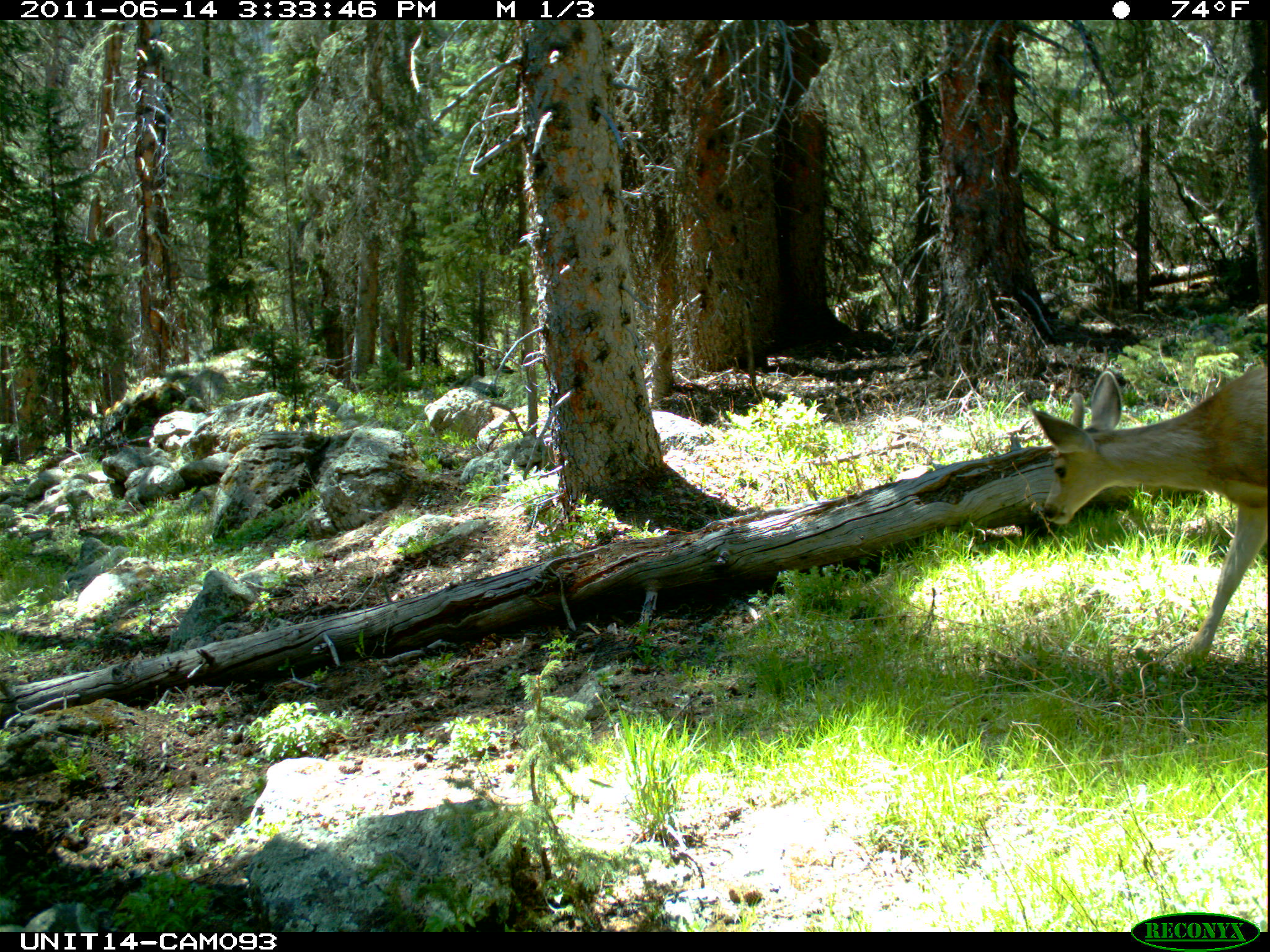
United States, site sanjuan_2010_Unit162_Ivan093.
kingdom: Animalia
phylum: Chordata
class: Mammalia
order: Artiodactyla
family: Cervidae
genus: Odocoileus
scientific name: Odocoileus hemionus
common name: mule deer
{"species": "Odocoileus hemionus (mule deer)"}